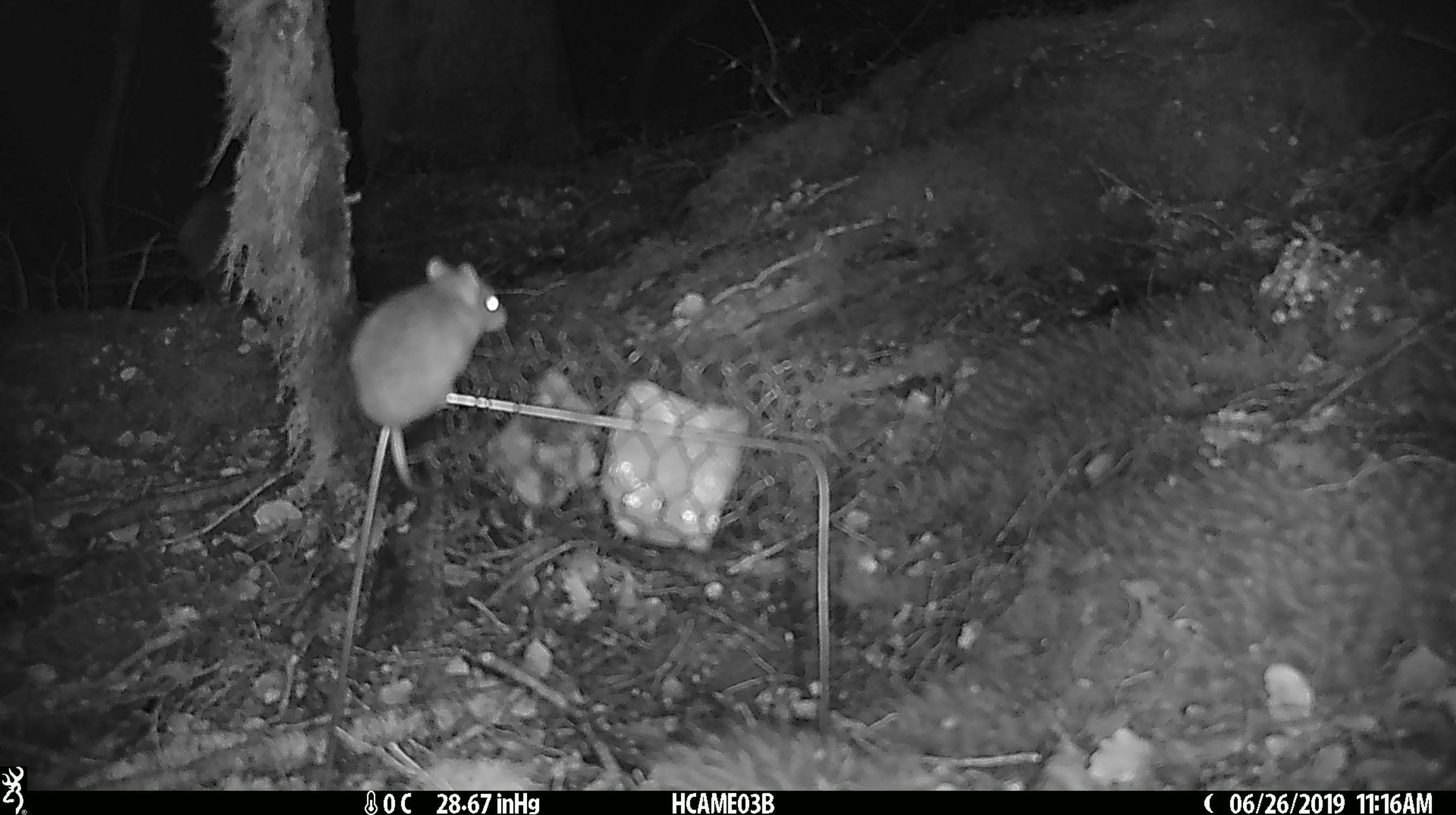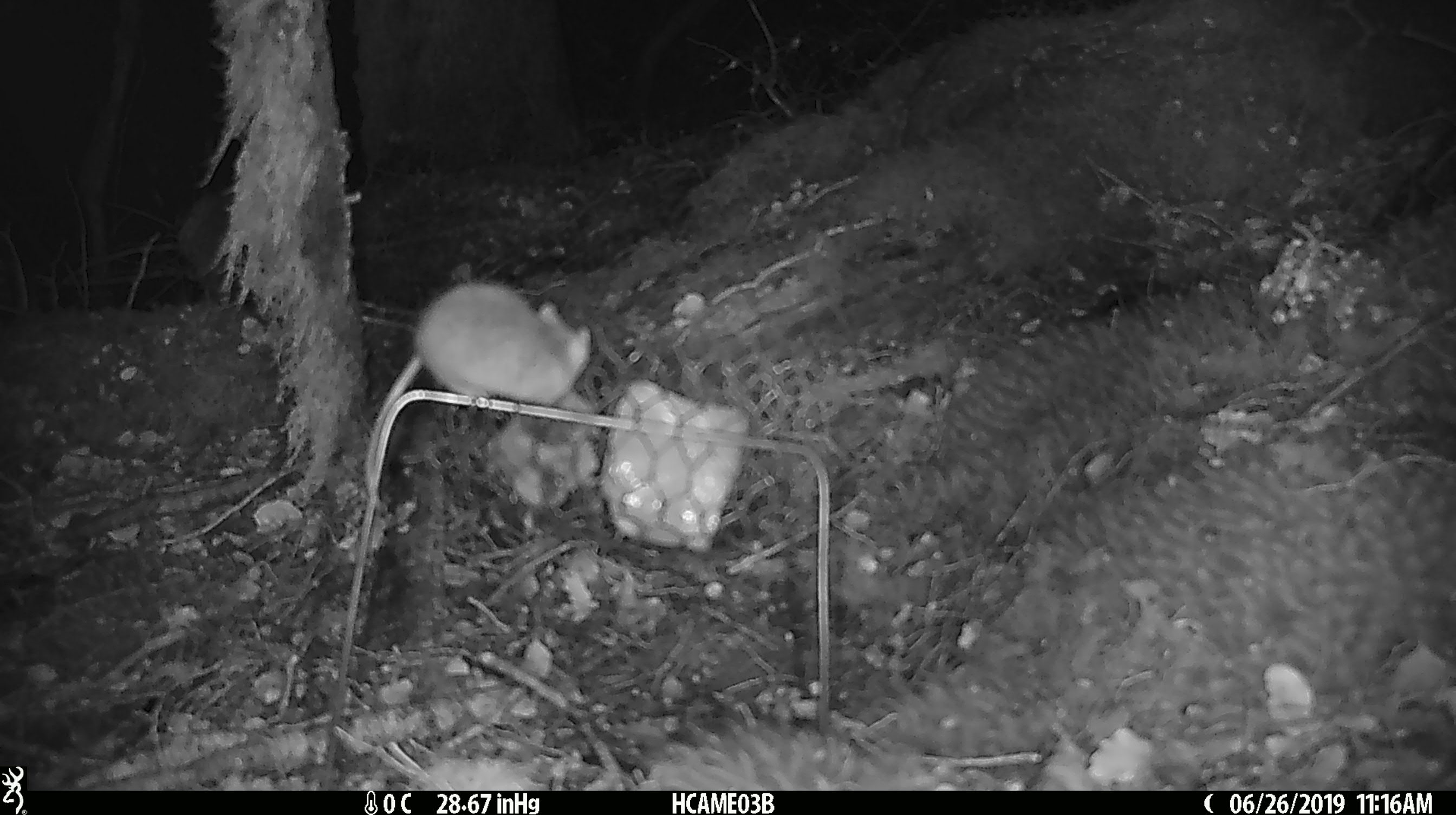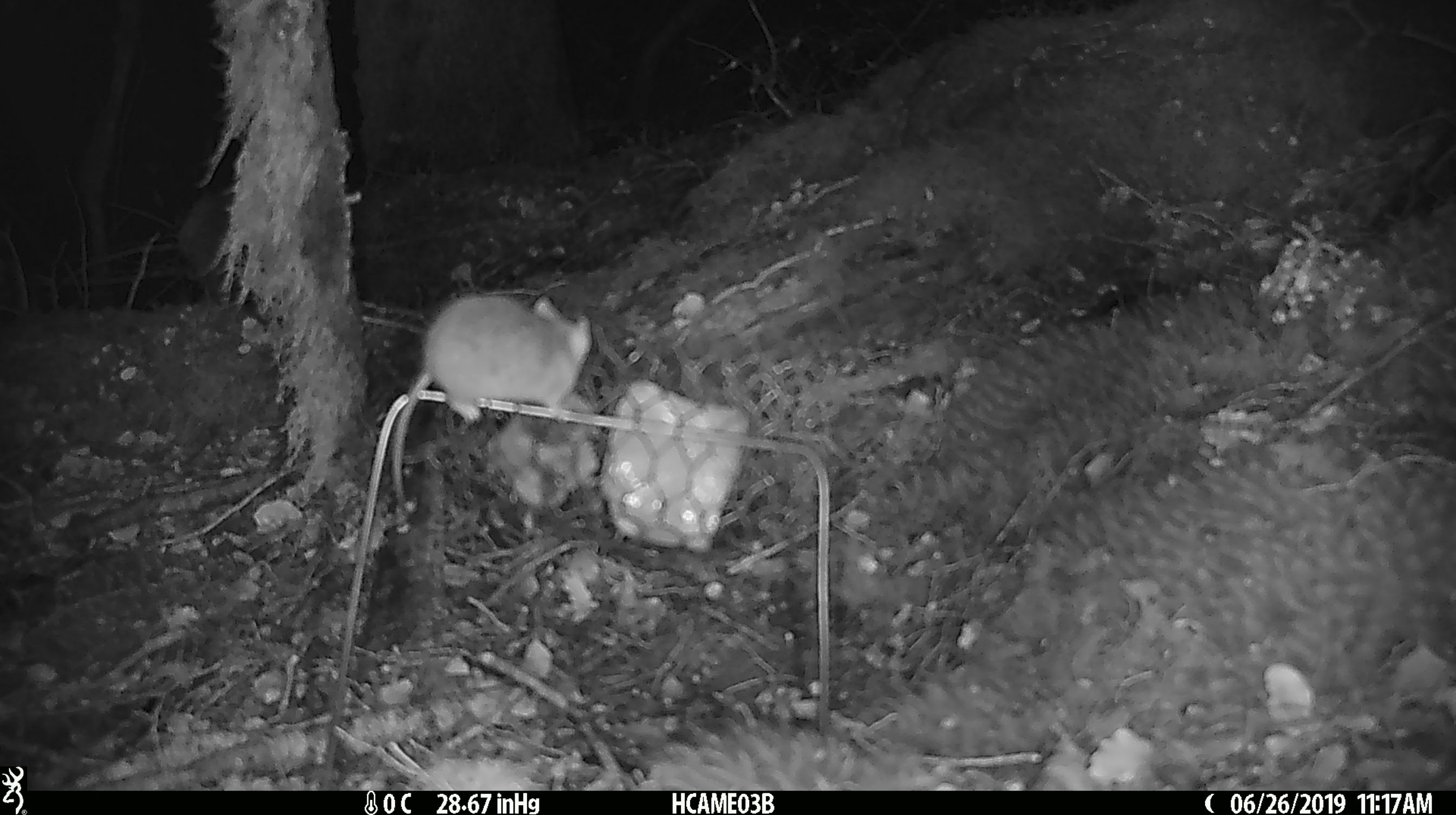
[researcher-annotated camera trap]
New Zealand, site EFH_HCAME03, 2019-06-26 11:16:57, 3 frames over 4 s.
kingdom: Animalia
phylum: Chordata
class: Mammalia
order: Rodentia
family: Muridae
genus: Mus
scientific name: Mus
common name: mouse